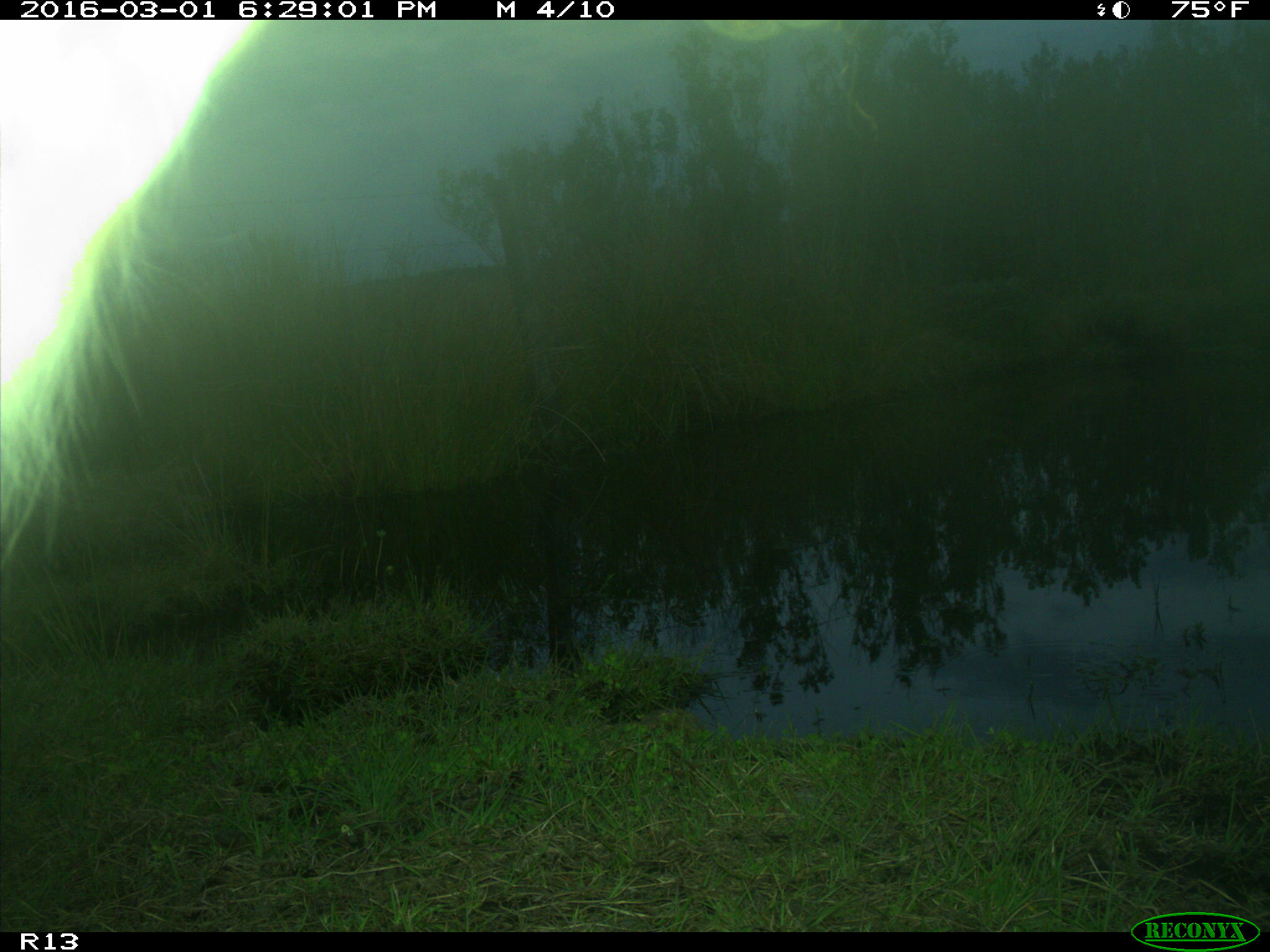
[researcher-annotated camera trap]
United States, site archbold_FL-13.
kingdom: Animalia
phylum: Chordata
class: Mammalia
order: Artiodactyla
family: Bovidae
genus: Bos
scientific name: Bos taurus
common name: domestic cow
Bos taurus (domestic cow).